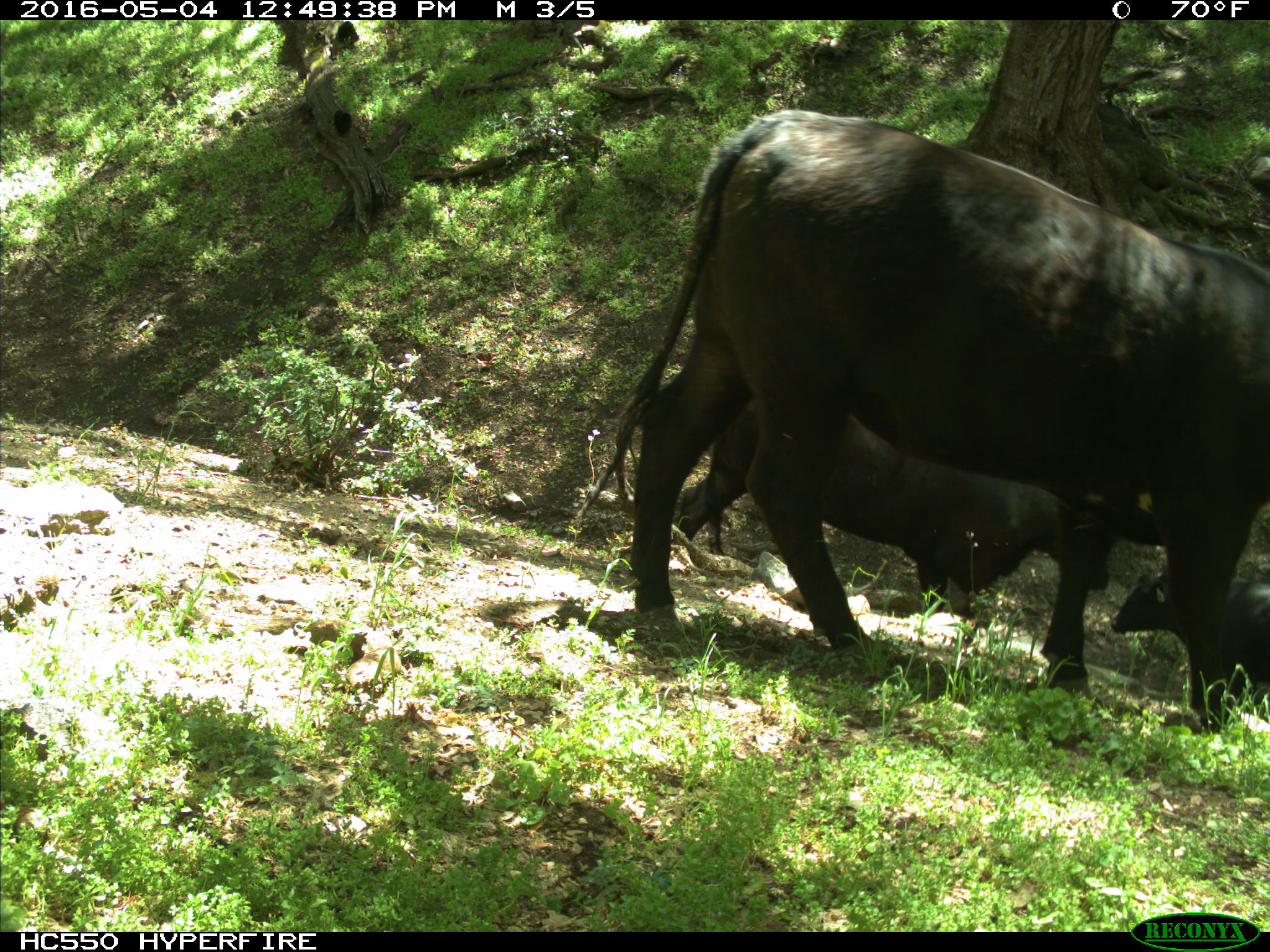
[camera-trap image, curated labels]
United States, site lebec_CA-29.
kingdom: Animalia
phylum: Chordata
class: Mammalia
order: Artiodactyla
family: Bovidae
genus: Bos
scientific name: Bos taurus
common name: domestic cow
Bos taurus (domestic cow).